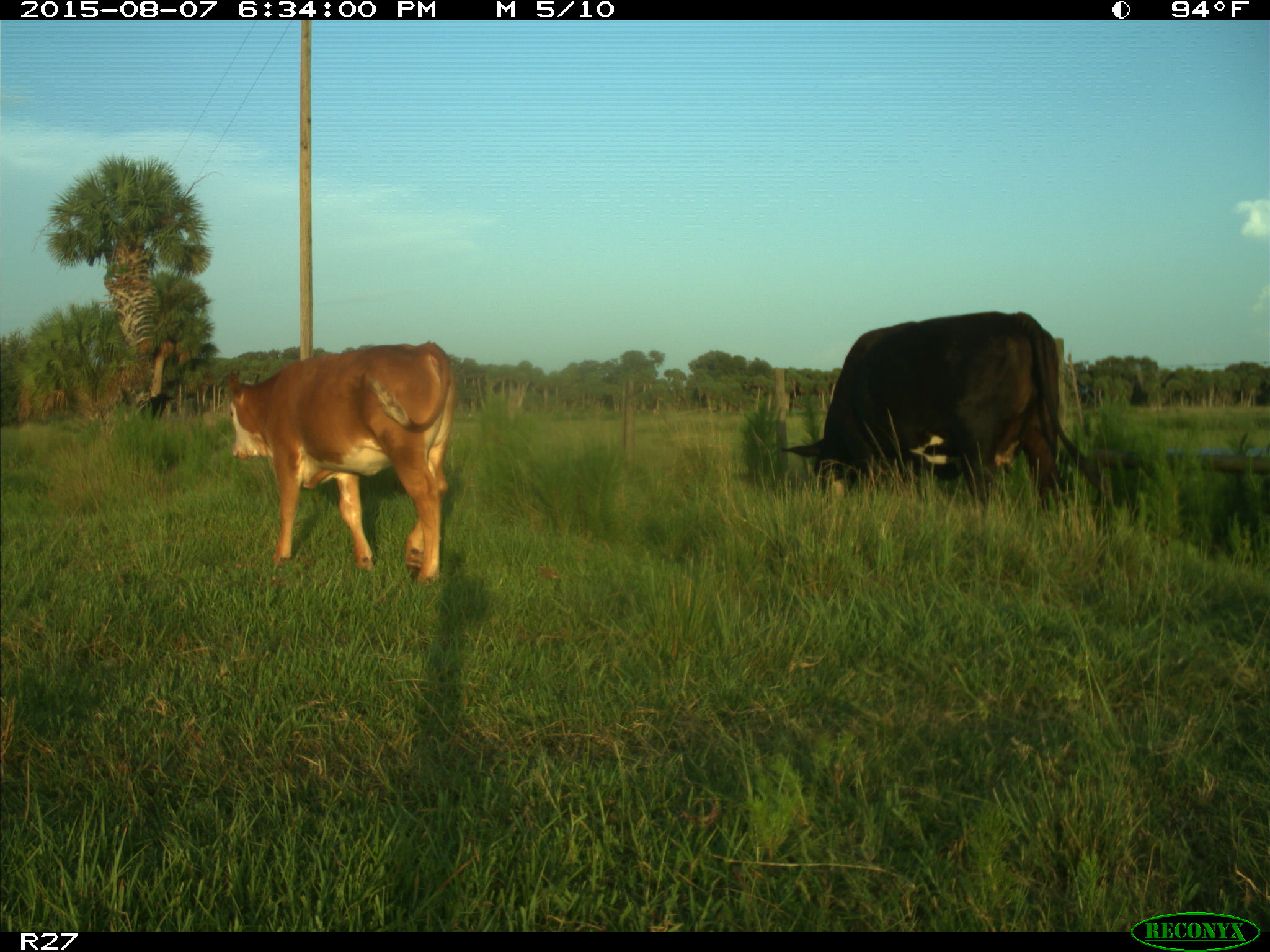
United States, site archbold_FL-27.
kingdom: Animalia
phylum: Chordata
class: Mammalia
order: Artiodactyla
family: Bovidae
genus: Bos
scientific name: Bos taurus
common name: domestic cow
Bos taurus (domestic cow).